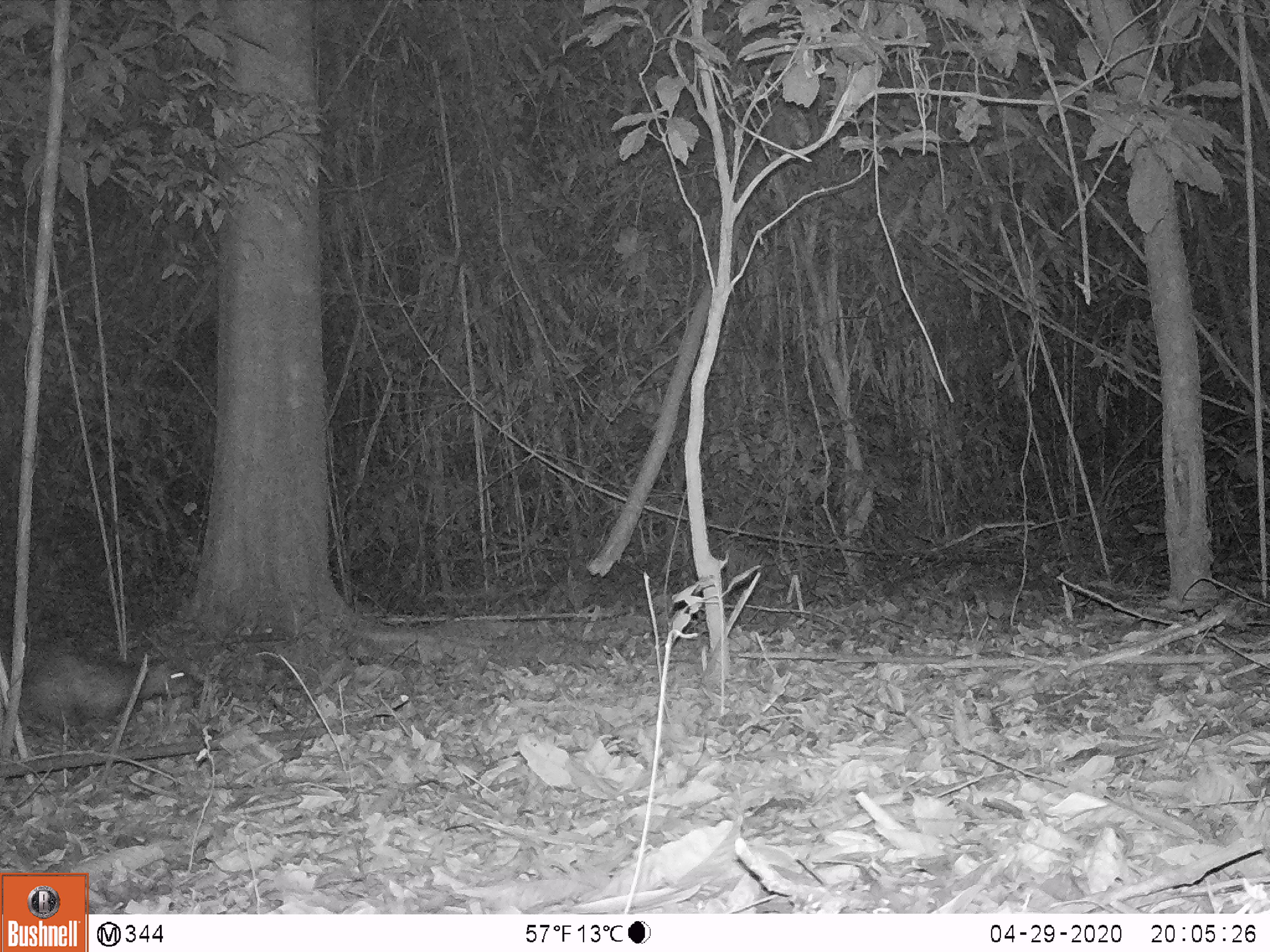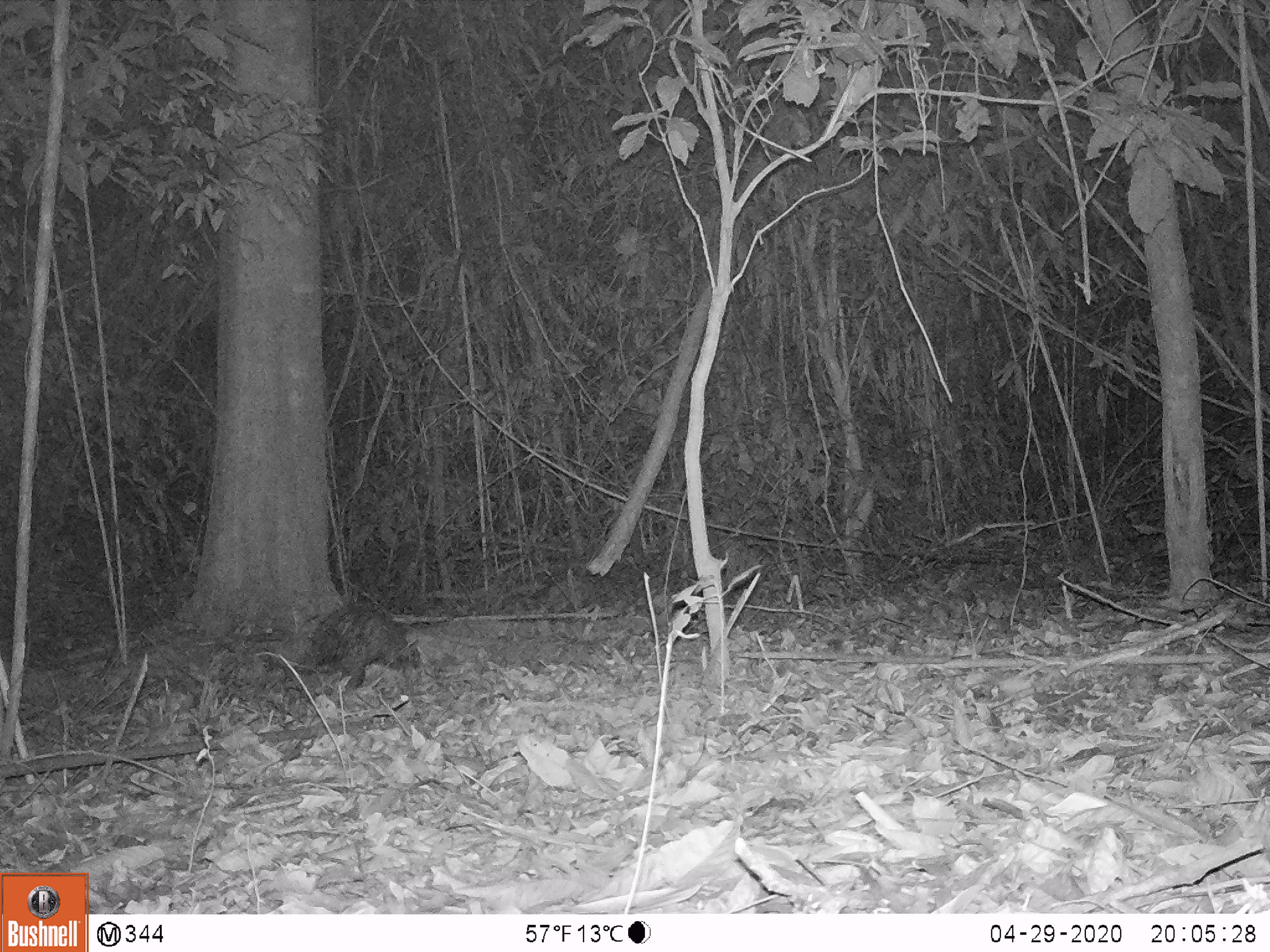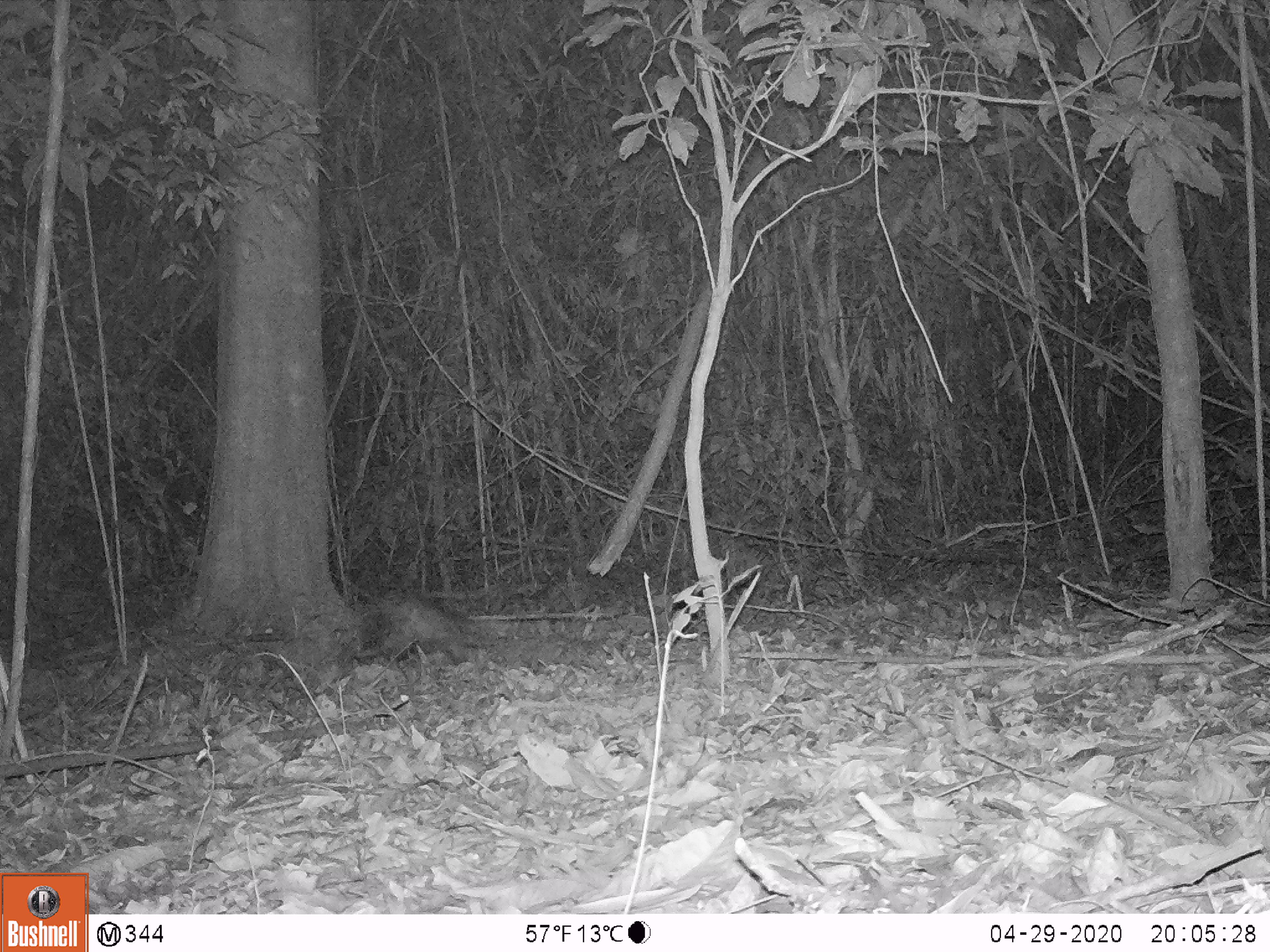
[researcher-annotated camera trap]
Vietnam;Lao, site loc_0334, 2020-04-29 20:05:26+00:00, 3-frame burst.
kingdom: Animalia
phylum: Chordata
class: Mammalia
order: Rodentia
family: Hystricidae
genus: Atherurus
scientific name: Atherurus macrourus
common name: asiatic brush-tailed porcupine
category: asiatic brush tailed porcupine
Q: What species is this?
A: Asiatic brush tailed porcupine (asiatic brush-tailed porcupine) (Atherurus macrourus).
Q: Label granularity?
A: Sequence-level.